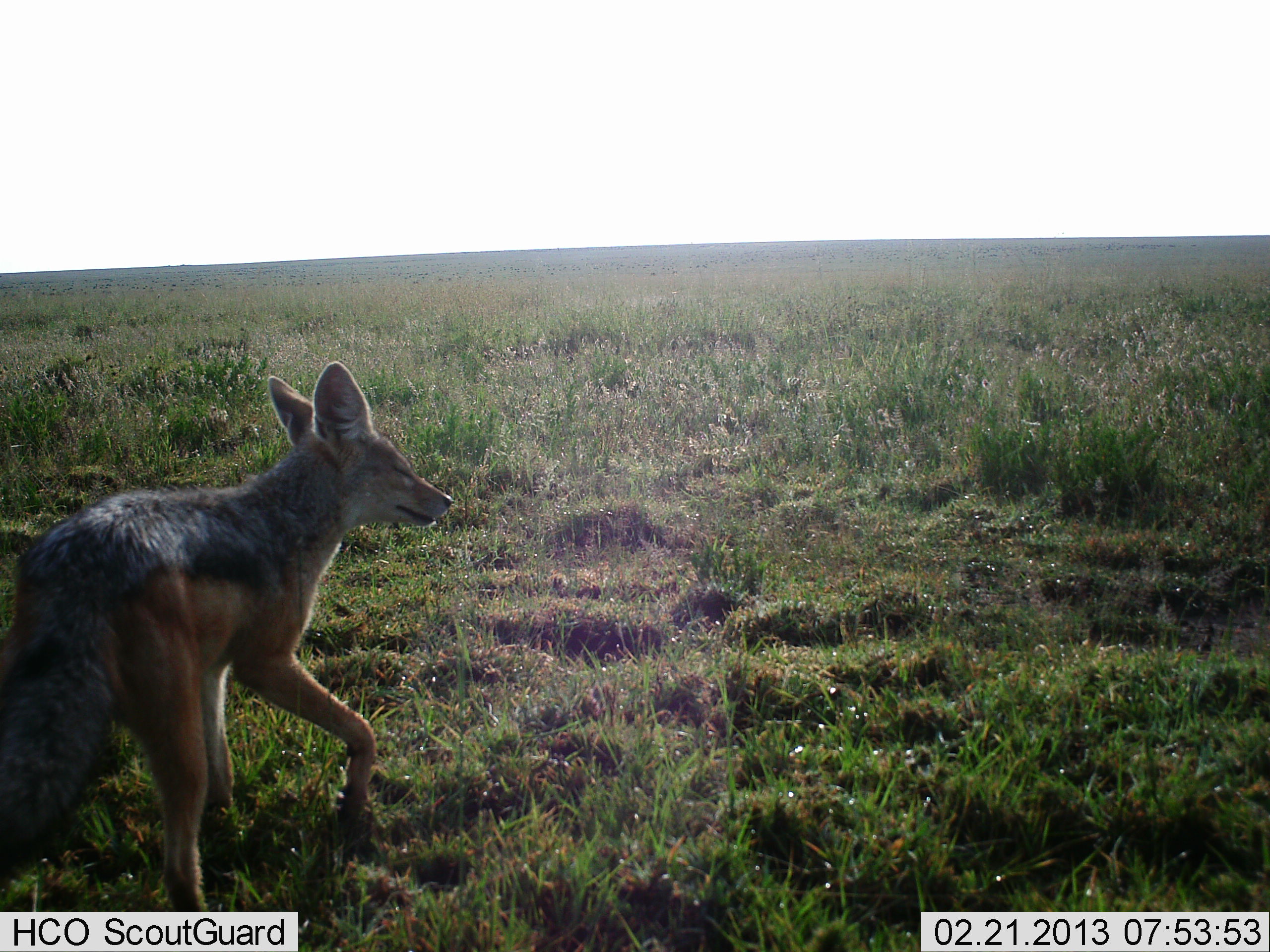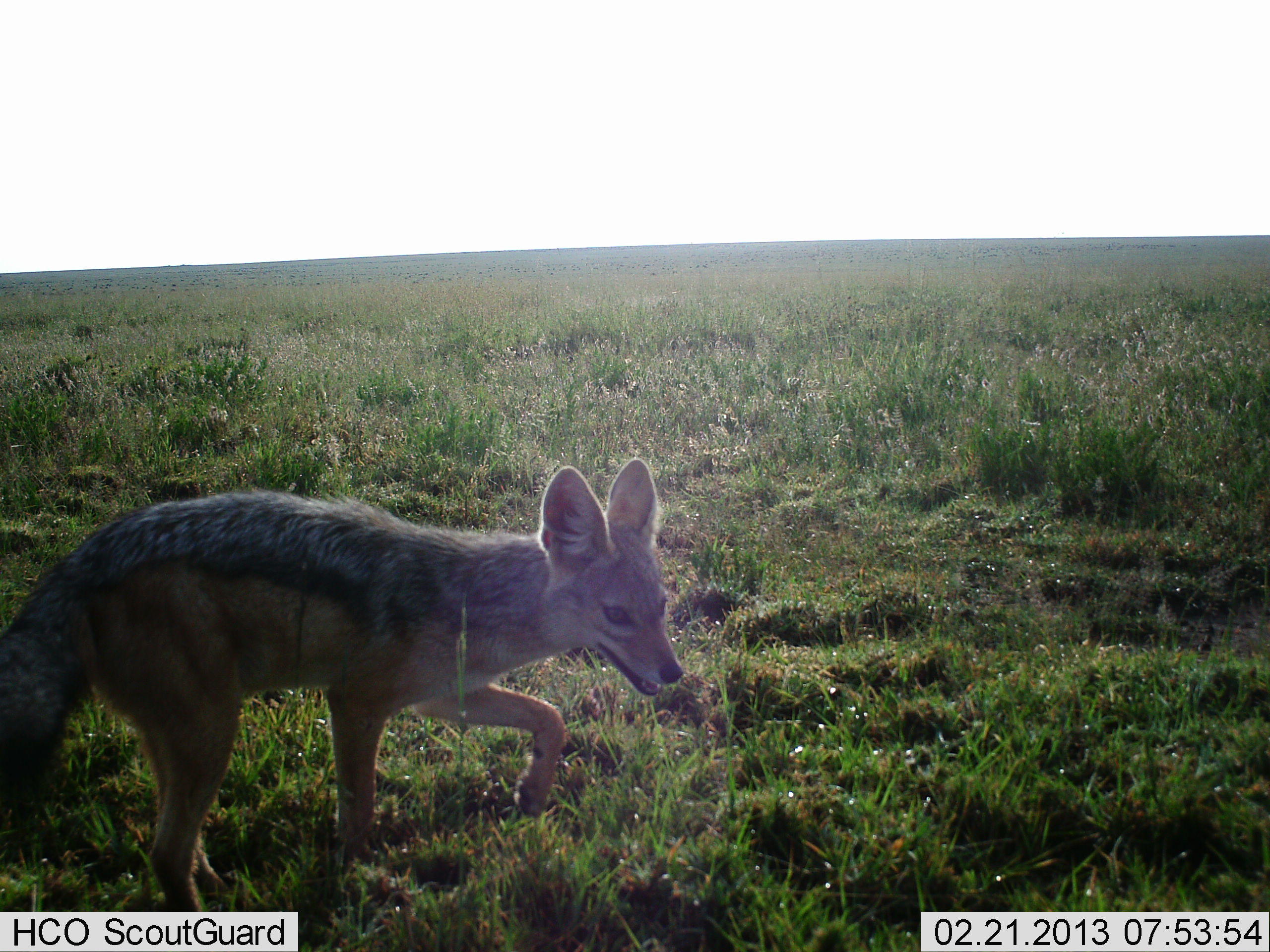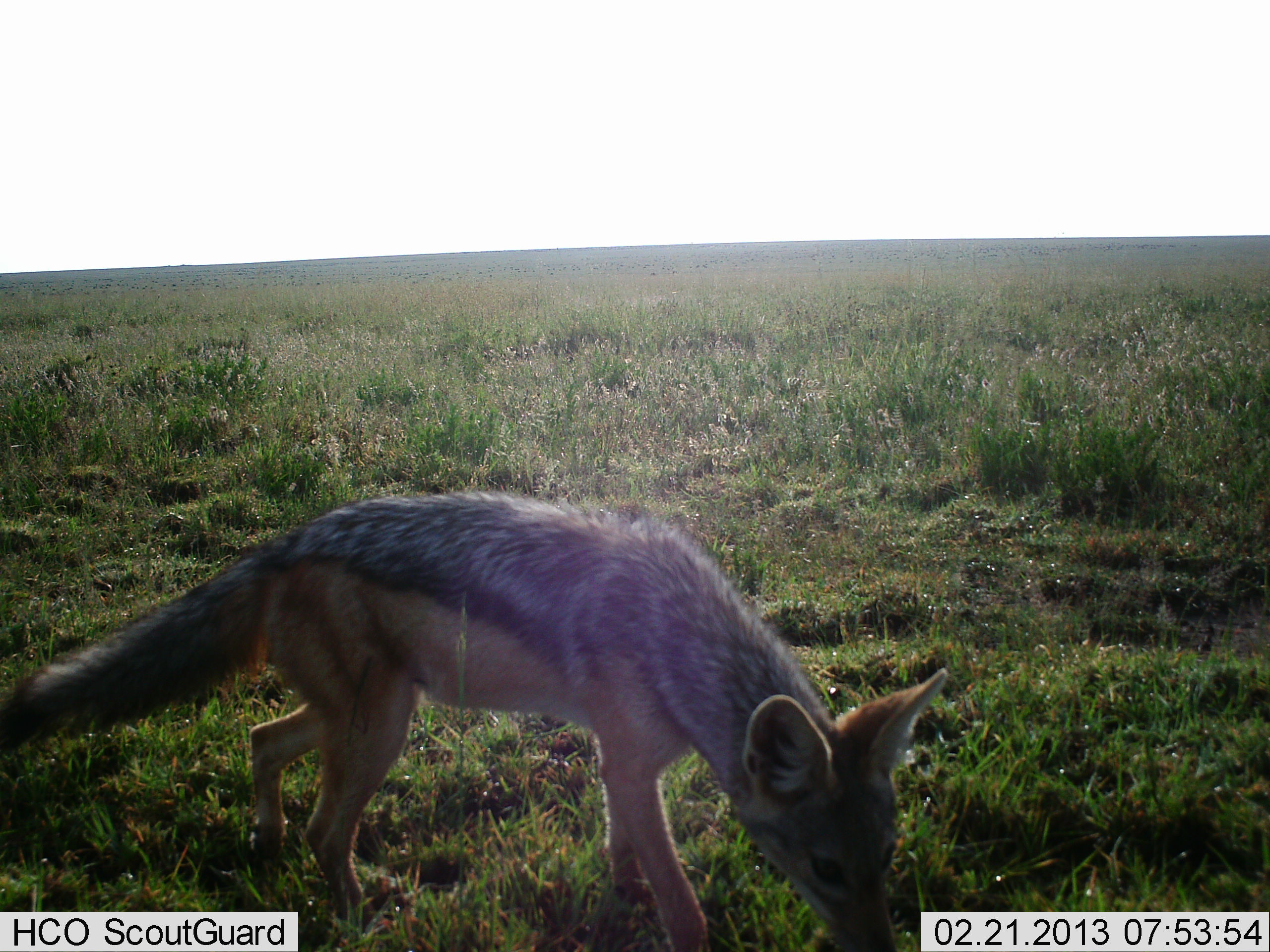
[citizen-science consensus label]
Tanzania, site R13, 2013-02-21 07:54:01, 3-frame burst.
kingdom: Animalia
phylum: Chordata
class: Mammalia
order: Carnivora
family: Canidae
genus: Lupulella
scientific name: Lupulella mesomelas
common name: black-backed jackal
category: jackal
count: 1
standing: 25%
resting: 0%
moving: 85%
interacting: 0%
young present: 5%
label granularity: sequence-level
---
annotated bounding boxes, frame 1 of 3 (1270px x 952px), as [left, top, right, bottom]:
animal: [0, 361, 453, 952]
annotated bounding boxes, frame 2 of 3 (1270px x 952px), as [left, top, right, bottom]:
animal: [0, 461, 678, 952]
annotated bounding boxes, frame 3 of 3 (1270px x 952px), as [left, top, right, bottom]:
animal: [0, 484, 947, 952]